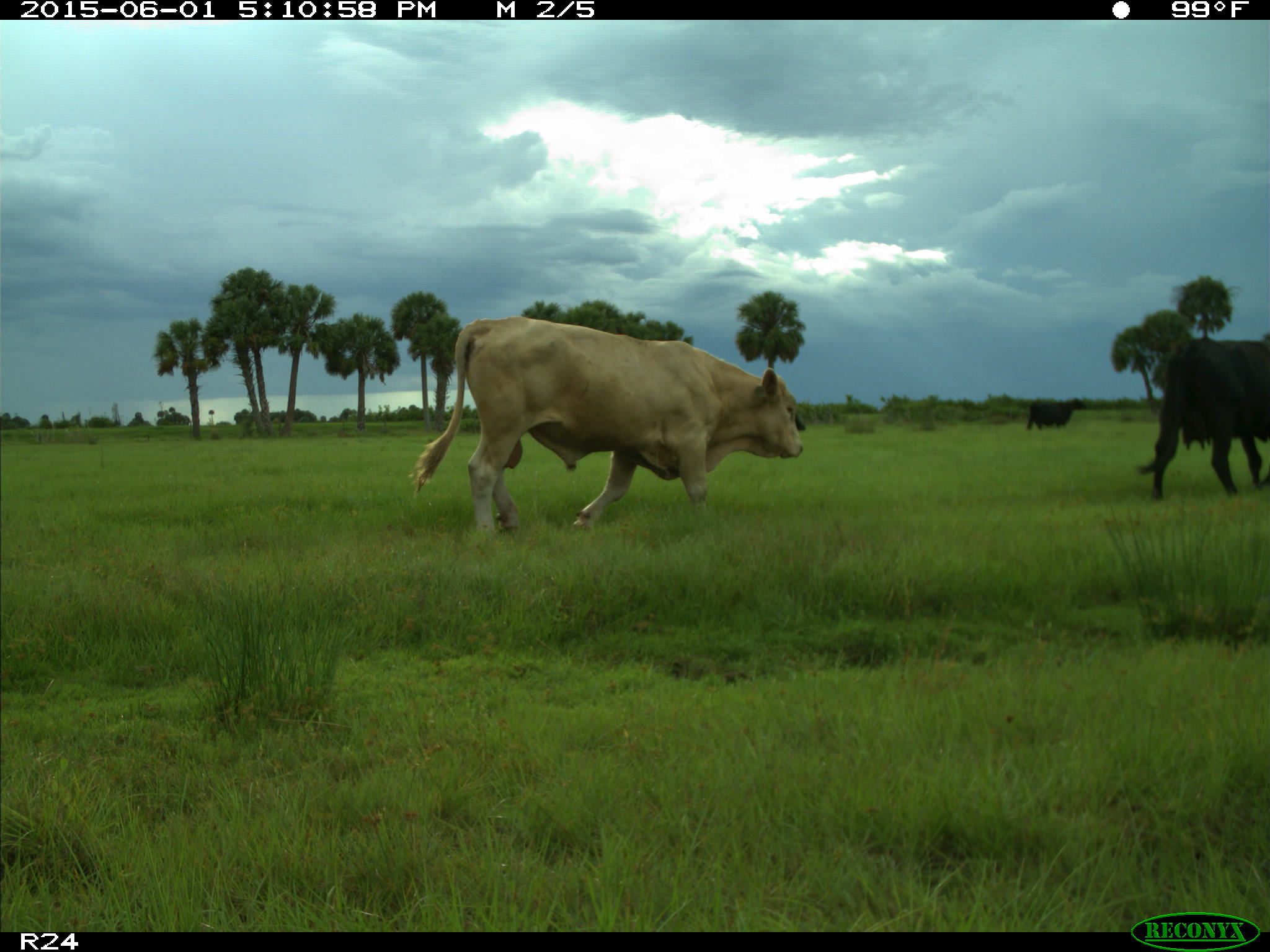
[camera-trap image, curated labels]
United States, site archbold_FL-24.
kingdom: Animalia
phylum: Chordata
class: Mammalia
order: Artiodactyla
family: Bovidae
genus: Bos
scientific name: Bos taurus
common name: domestic cow